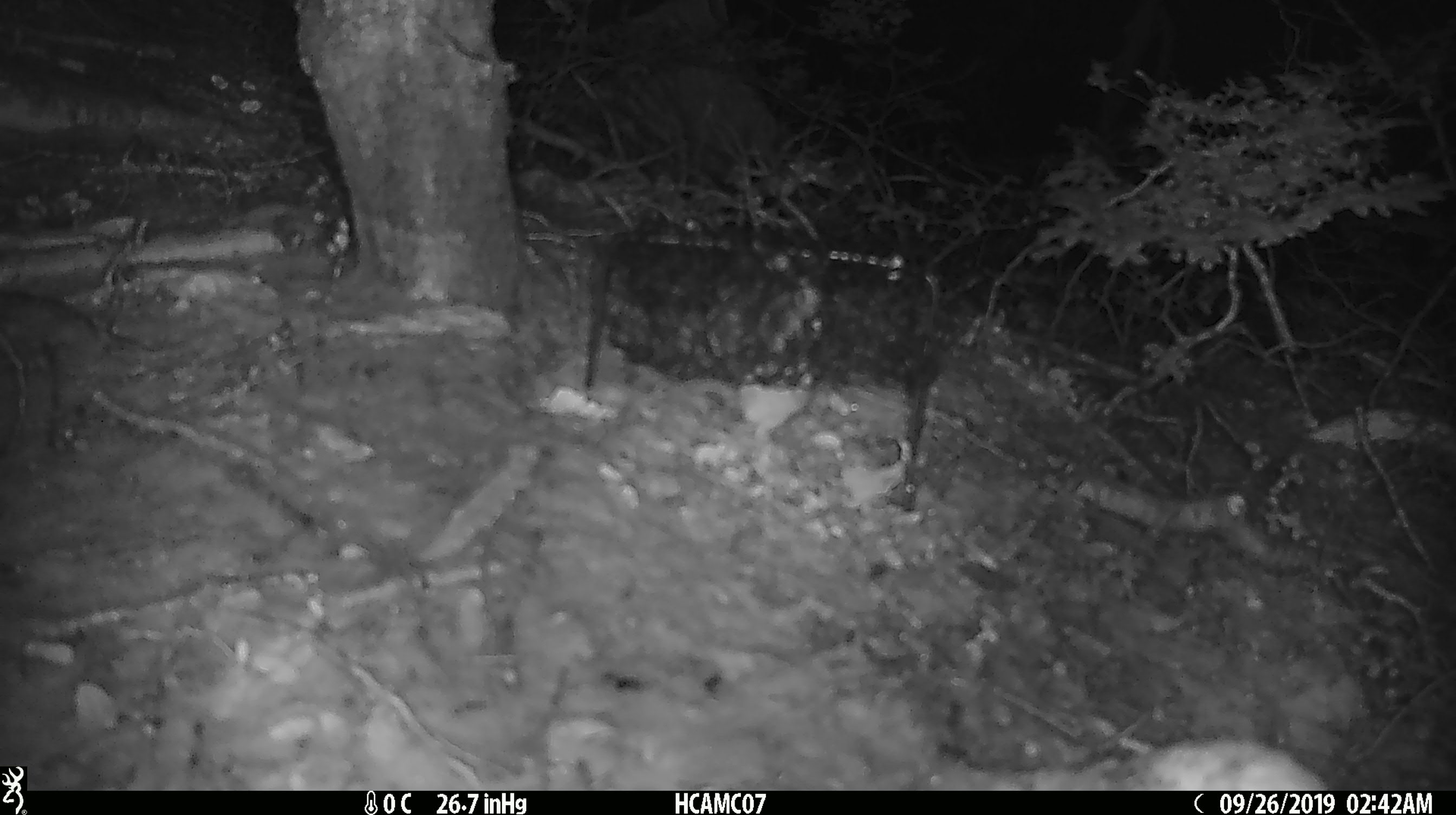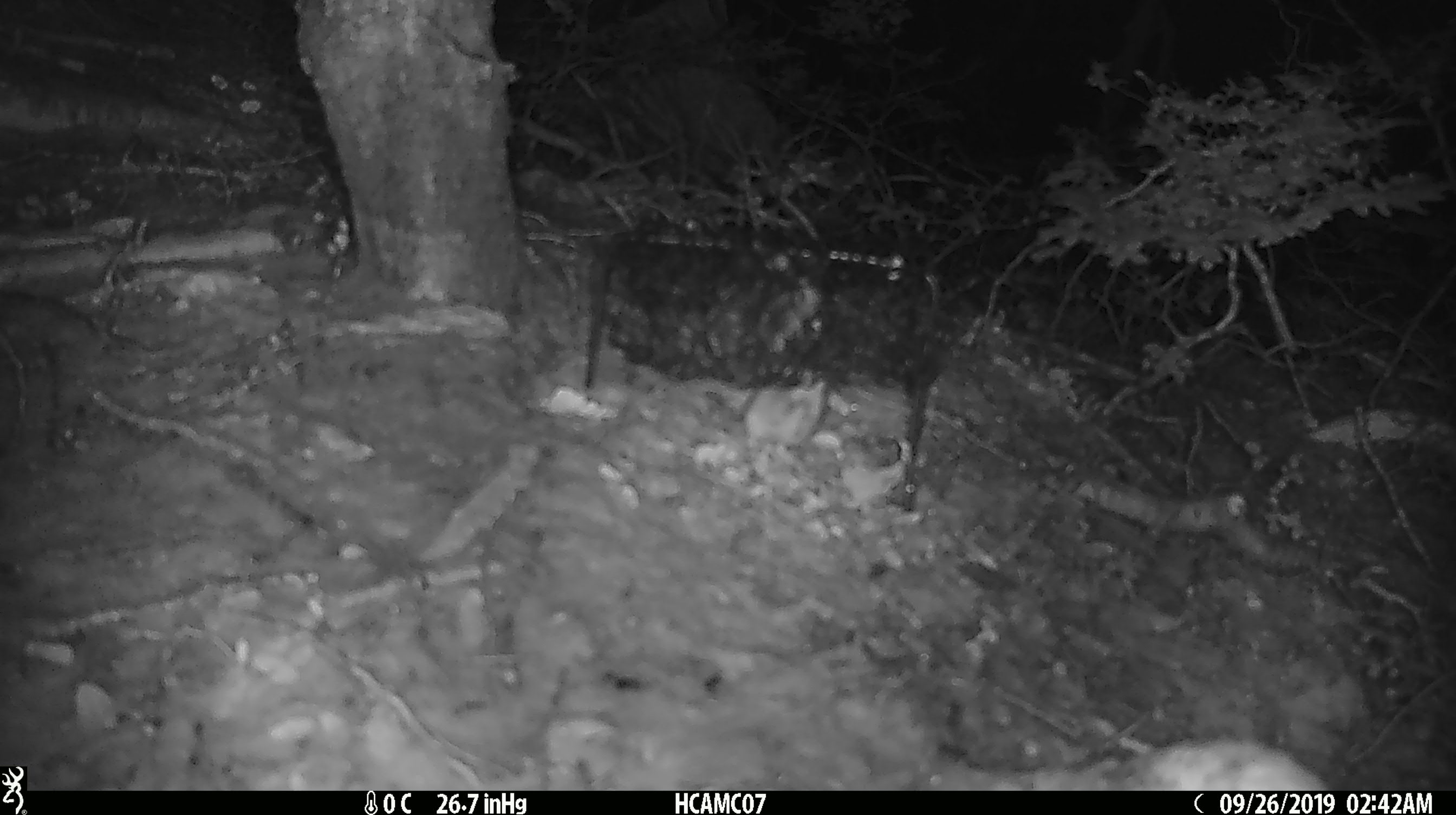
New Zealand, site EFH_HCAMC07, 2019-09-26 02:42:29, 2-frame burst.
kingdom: Animalia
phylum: Chordata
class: Mammalia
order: Rodentia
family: Muridae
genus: Mus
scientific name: Mus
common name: mouse